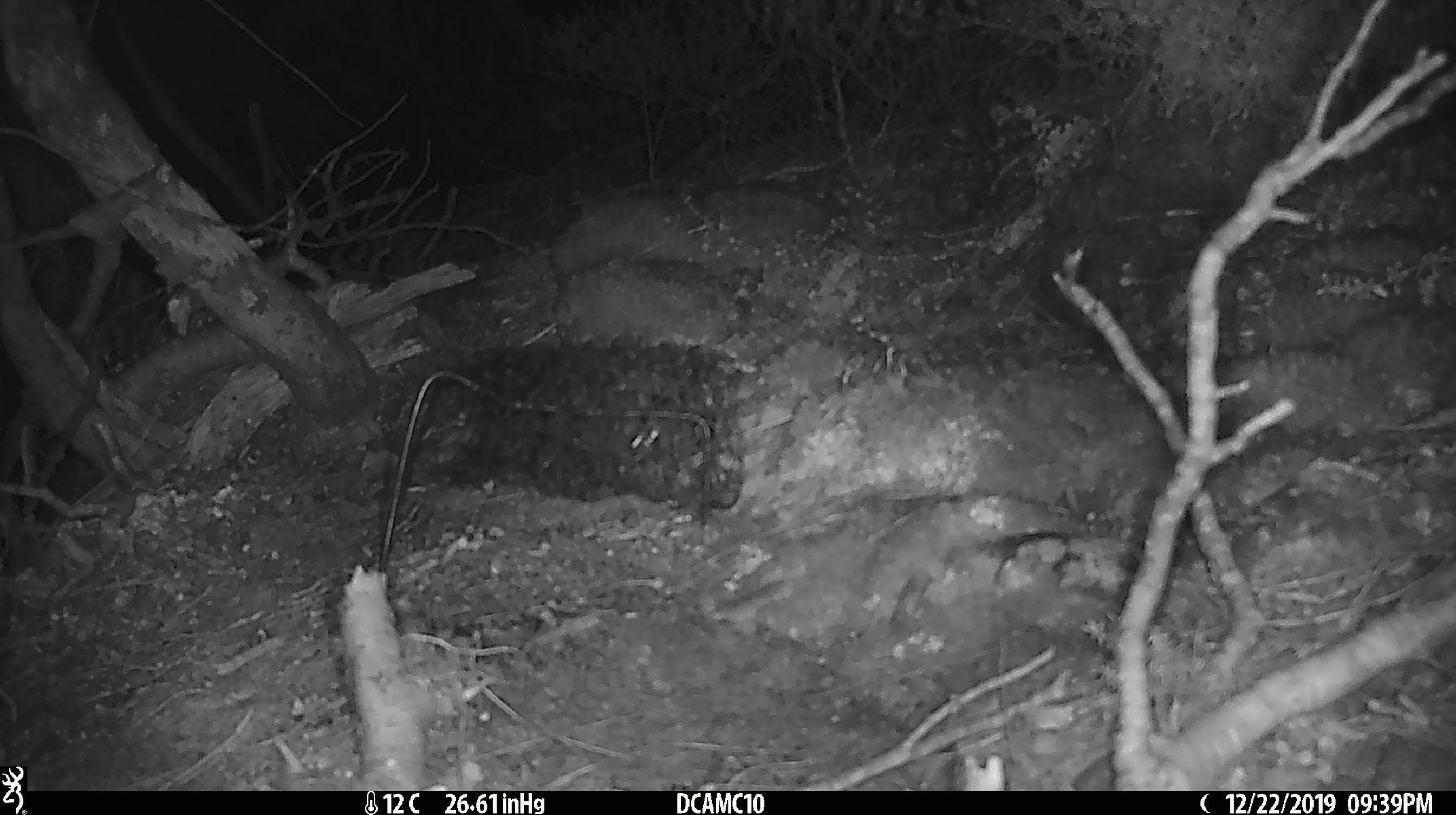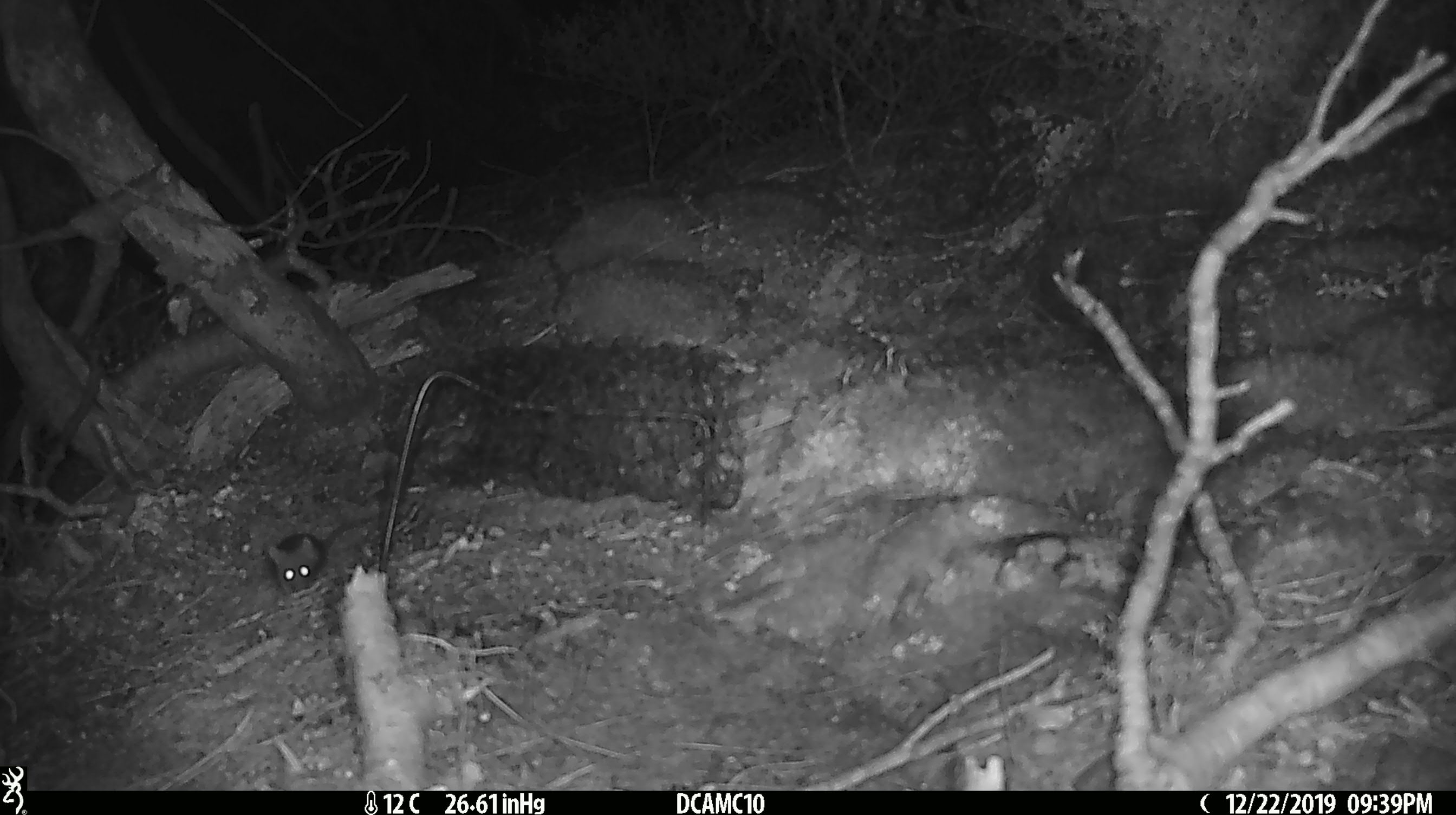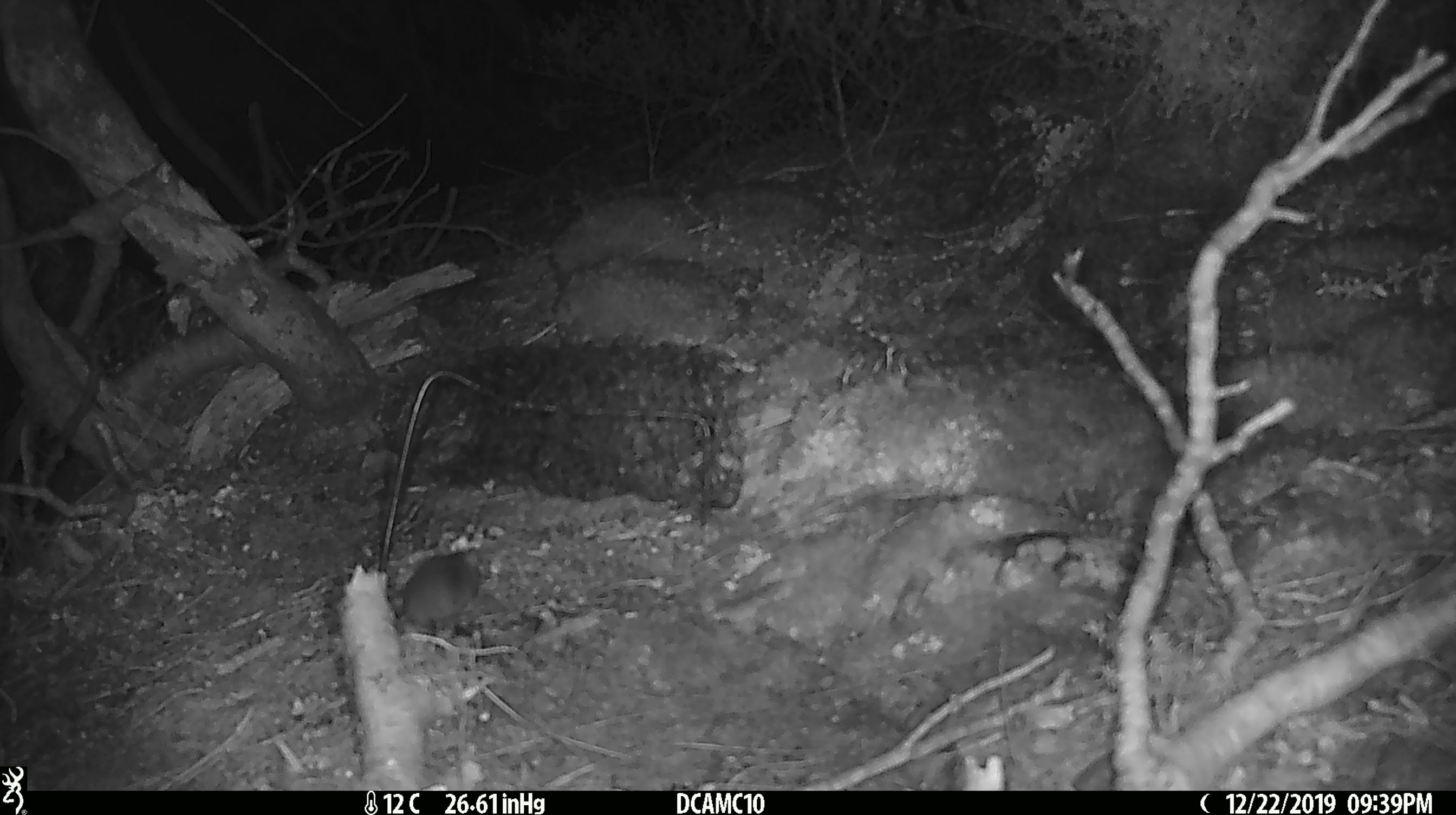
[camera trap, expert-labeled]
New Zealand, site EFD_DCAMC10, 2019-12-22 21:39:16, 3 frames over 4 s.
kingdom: Animalia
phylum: Chordata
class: Mammalia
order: Rodentia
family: Muridae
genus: Mus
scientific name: Mus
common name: mouse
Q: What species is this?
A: Mouse (Mus).